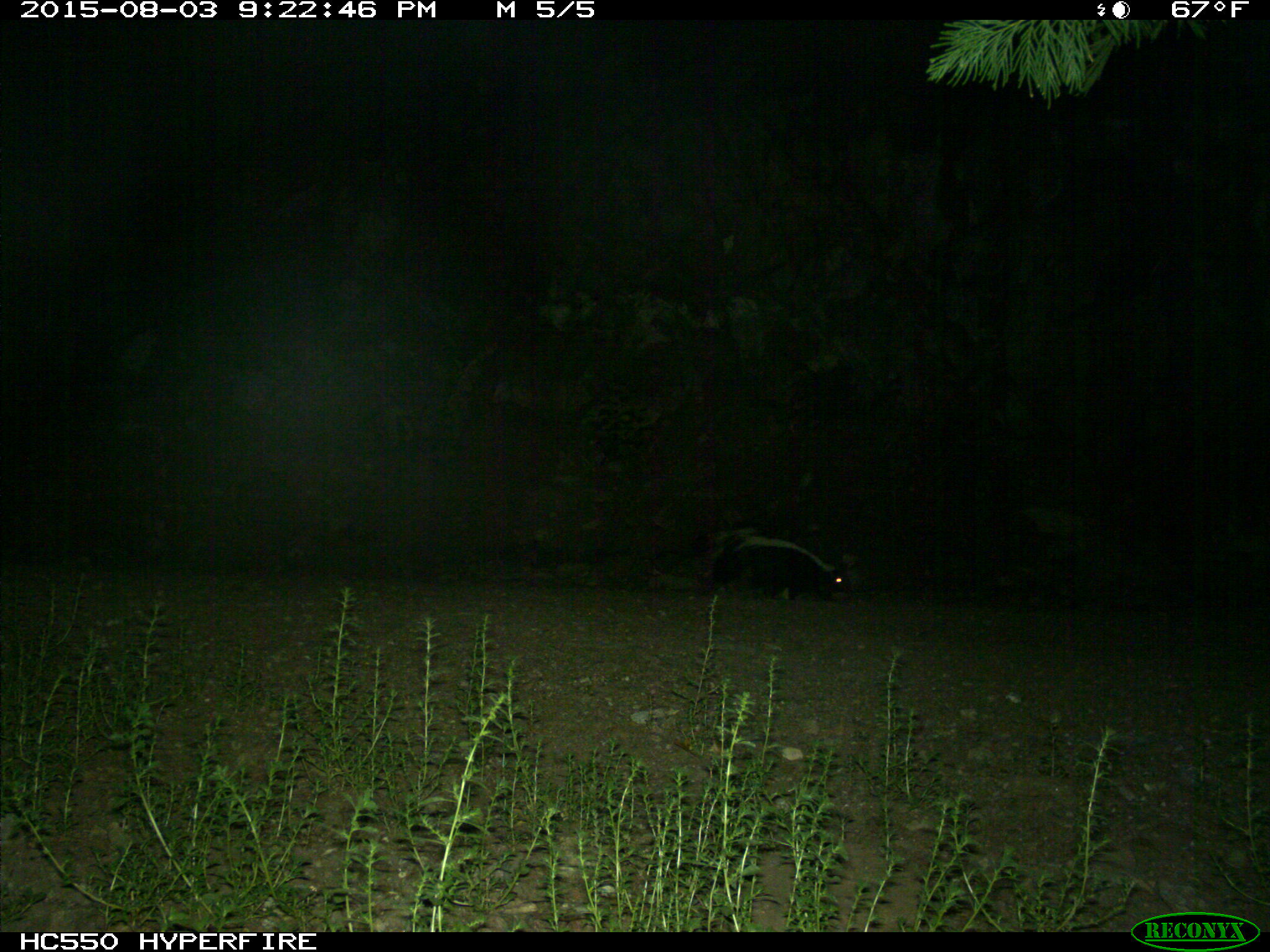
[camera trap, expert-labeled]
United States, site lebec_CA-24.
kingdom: Animalia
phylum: Chordata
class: Mammalia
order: Carnivora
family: Mephitidae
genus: Mephitis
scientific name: Mephitis mephitis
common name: striped skunk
Mephitis mephitis (striped skunk).